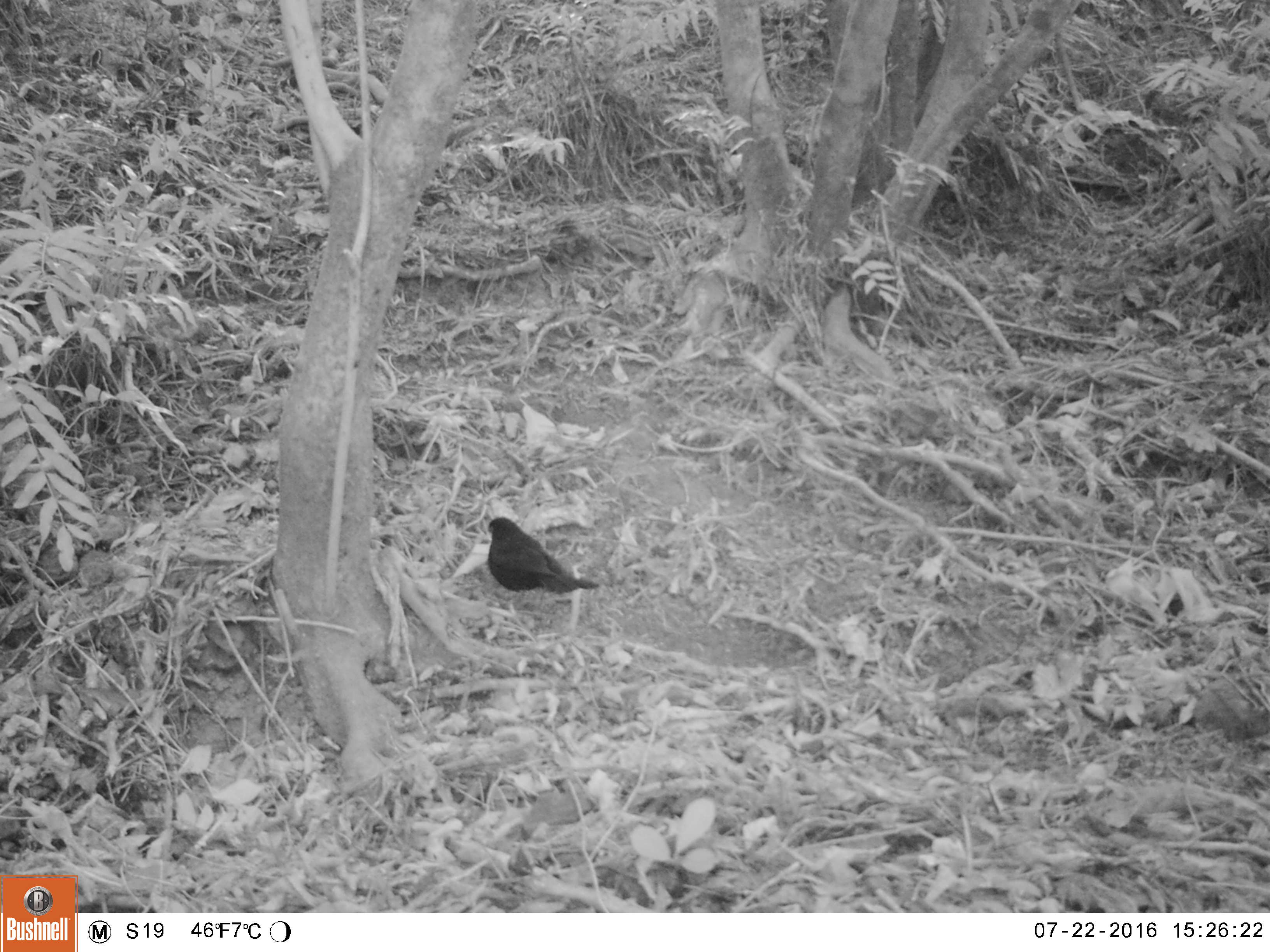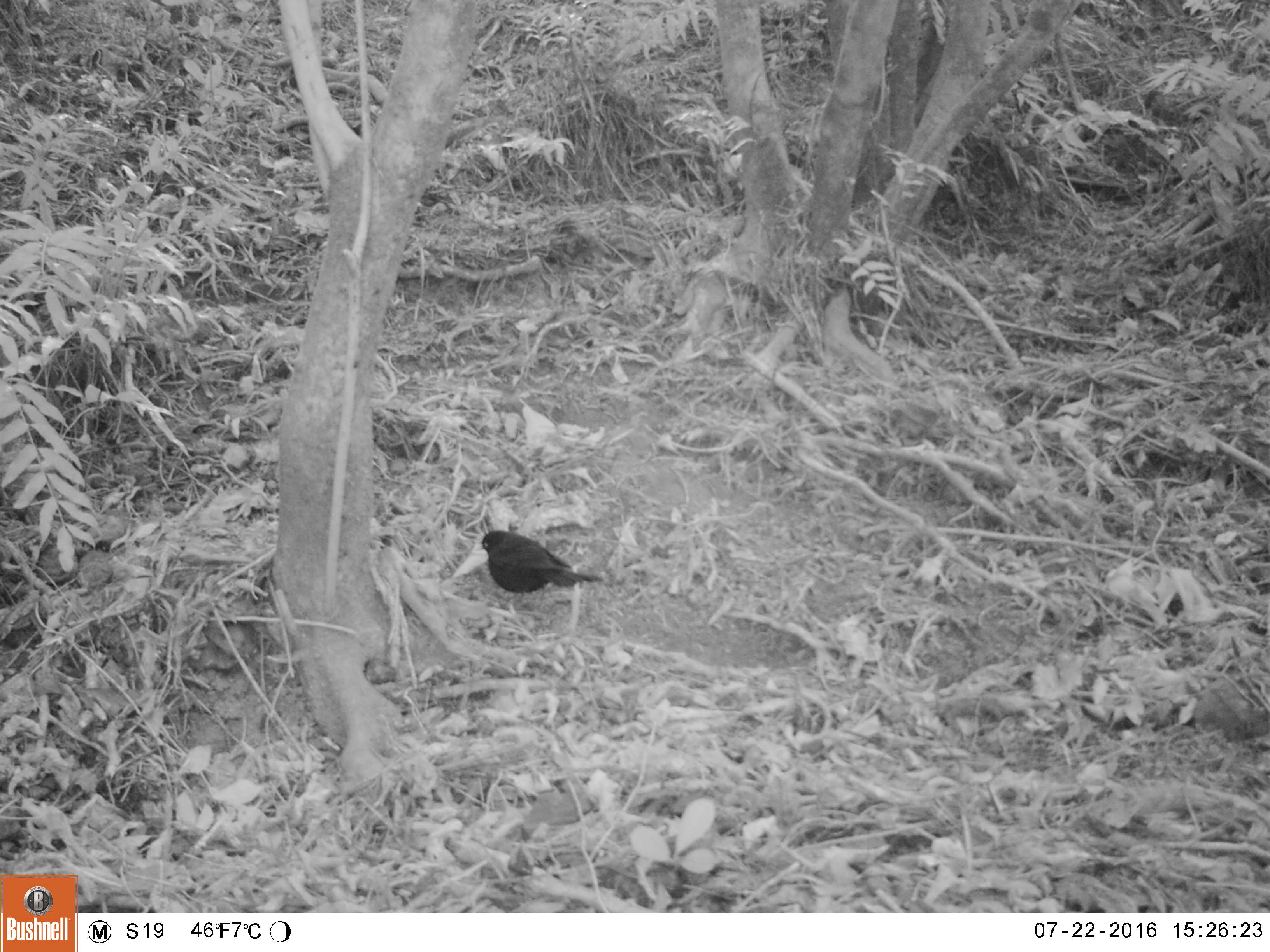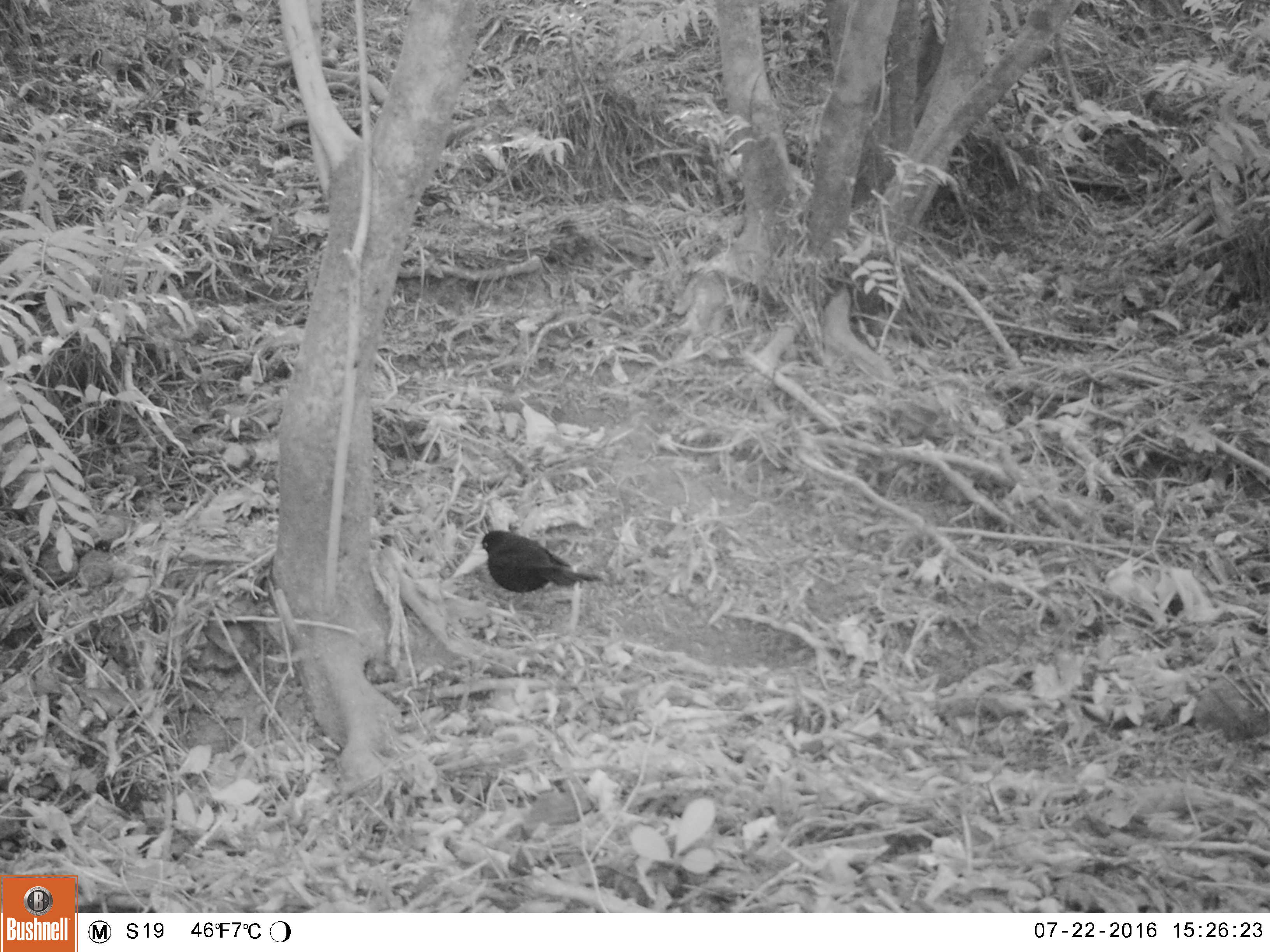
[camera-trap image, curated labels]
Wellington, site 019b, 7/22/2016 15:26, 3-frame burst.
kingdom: Animalia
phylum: Chordata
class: Aves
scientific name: Aves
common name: bird